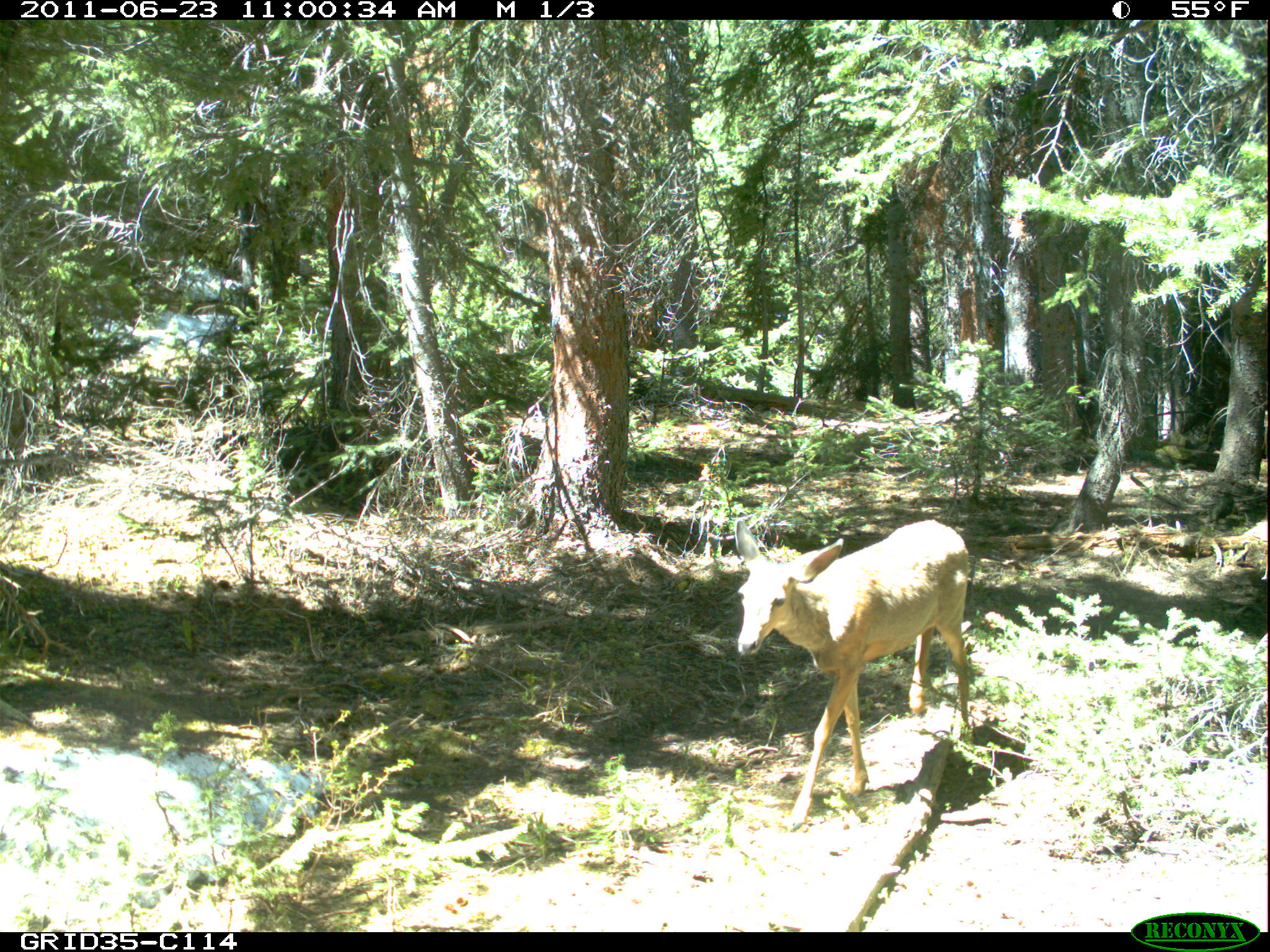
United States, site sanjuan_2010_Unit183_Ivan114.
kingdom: Animalia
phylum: Chordata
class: Mammalia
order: Artiodactyla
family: Cervidae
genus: Odocoileus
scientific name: Odocoileus hemionus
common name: mule deer